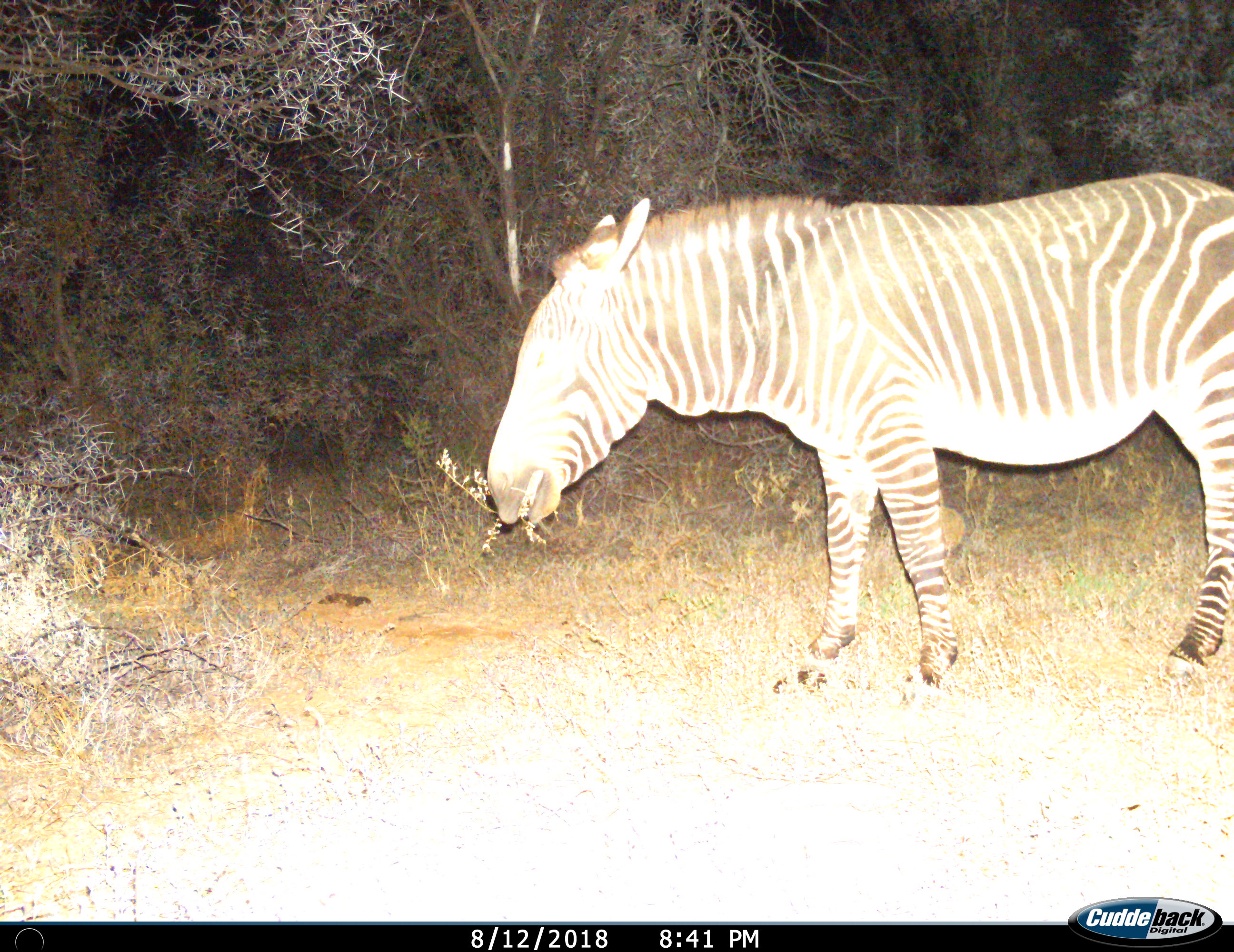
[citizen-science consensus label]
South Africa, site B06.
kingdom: Animalia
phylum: Chordata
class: Mammalia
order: Perissodactyla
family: Equidae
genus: Equus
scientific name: Equus zebra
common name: mountain zebra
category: zebramountain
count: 1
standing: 40%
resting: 0%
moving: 10%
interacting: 0%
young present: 0%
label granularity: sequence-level